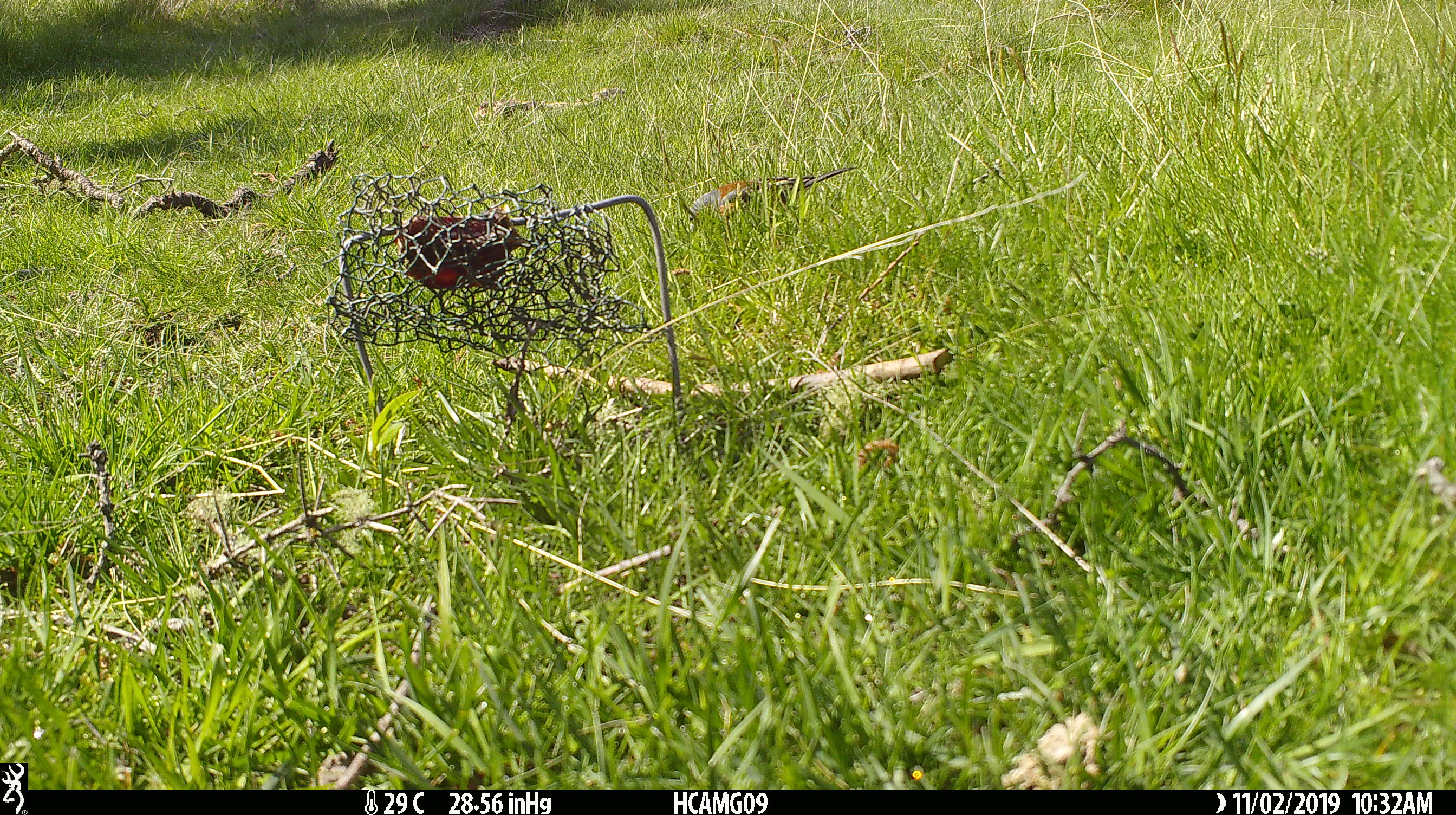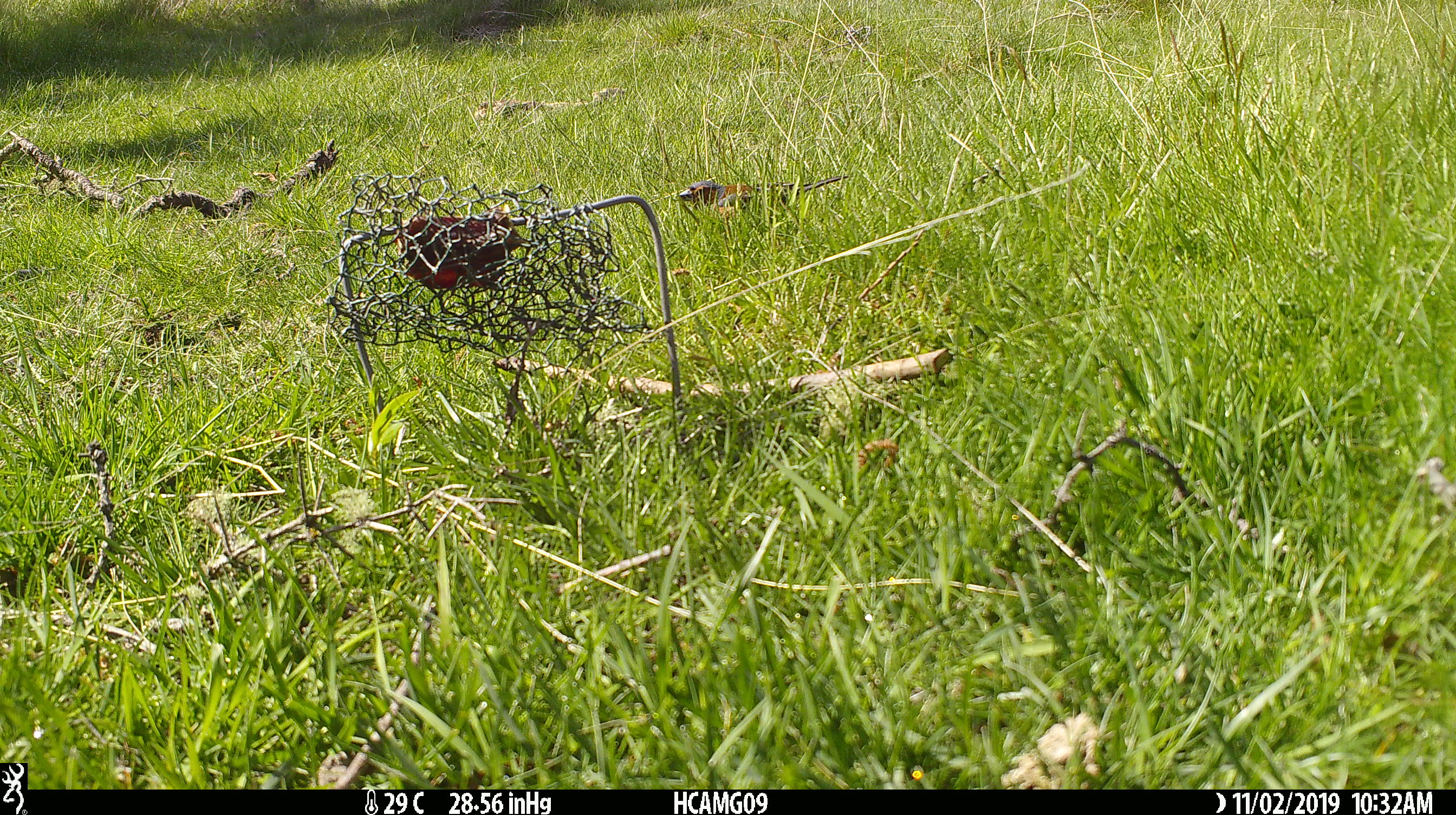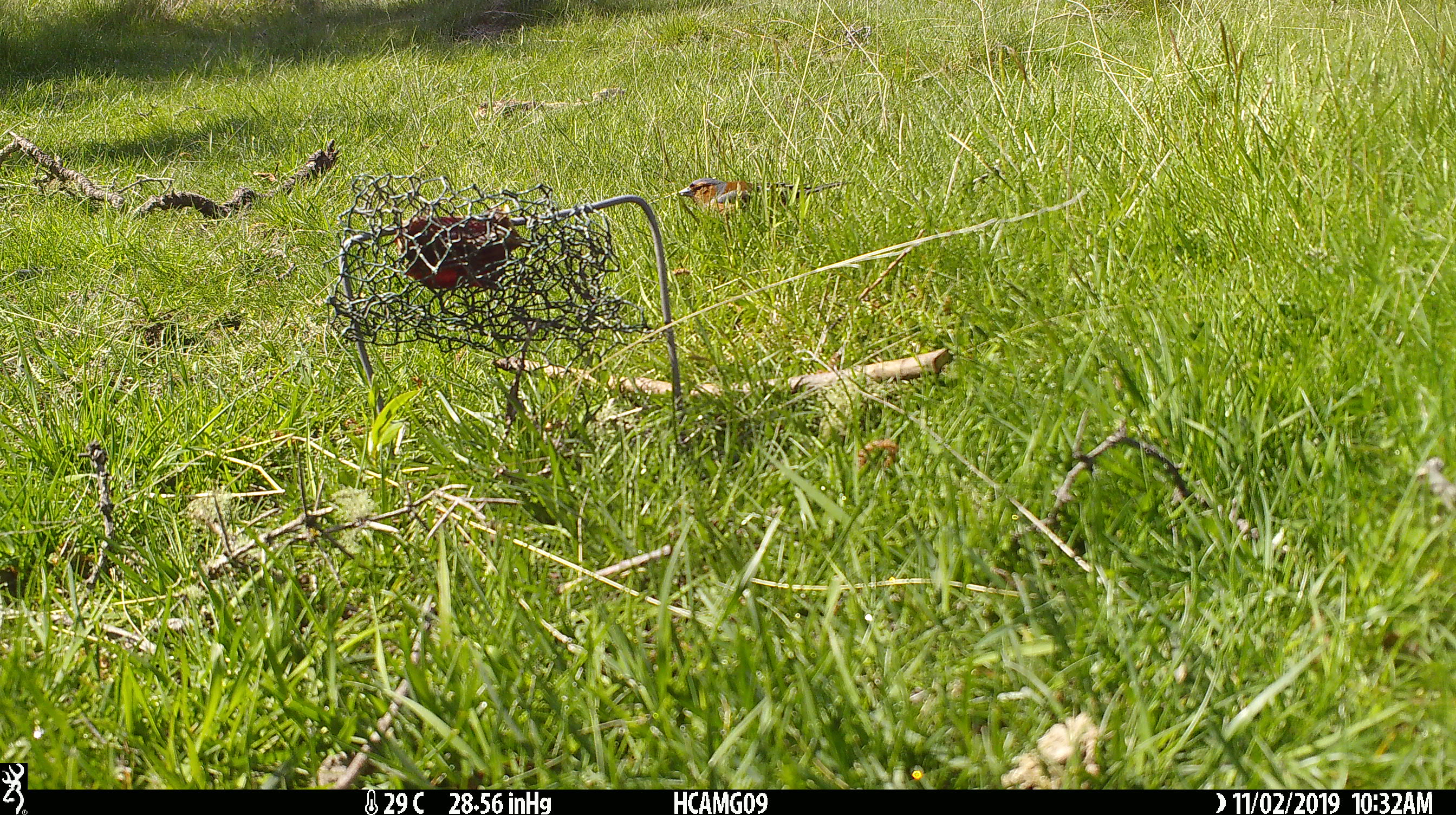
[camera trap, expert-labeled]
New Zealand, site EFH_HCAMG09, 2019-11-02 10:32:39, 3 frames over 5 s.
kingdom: Animalia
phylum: Chordata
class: Aves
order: Passeriformes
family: Fringillidae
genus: Fringilla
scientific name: Fringilla coelebs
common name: common chaffinch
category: chaffinch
Chaffinch (common chaffinch) (Fringilla coelebs).